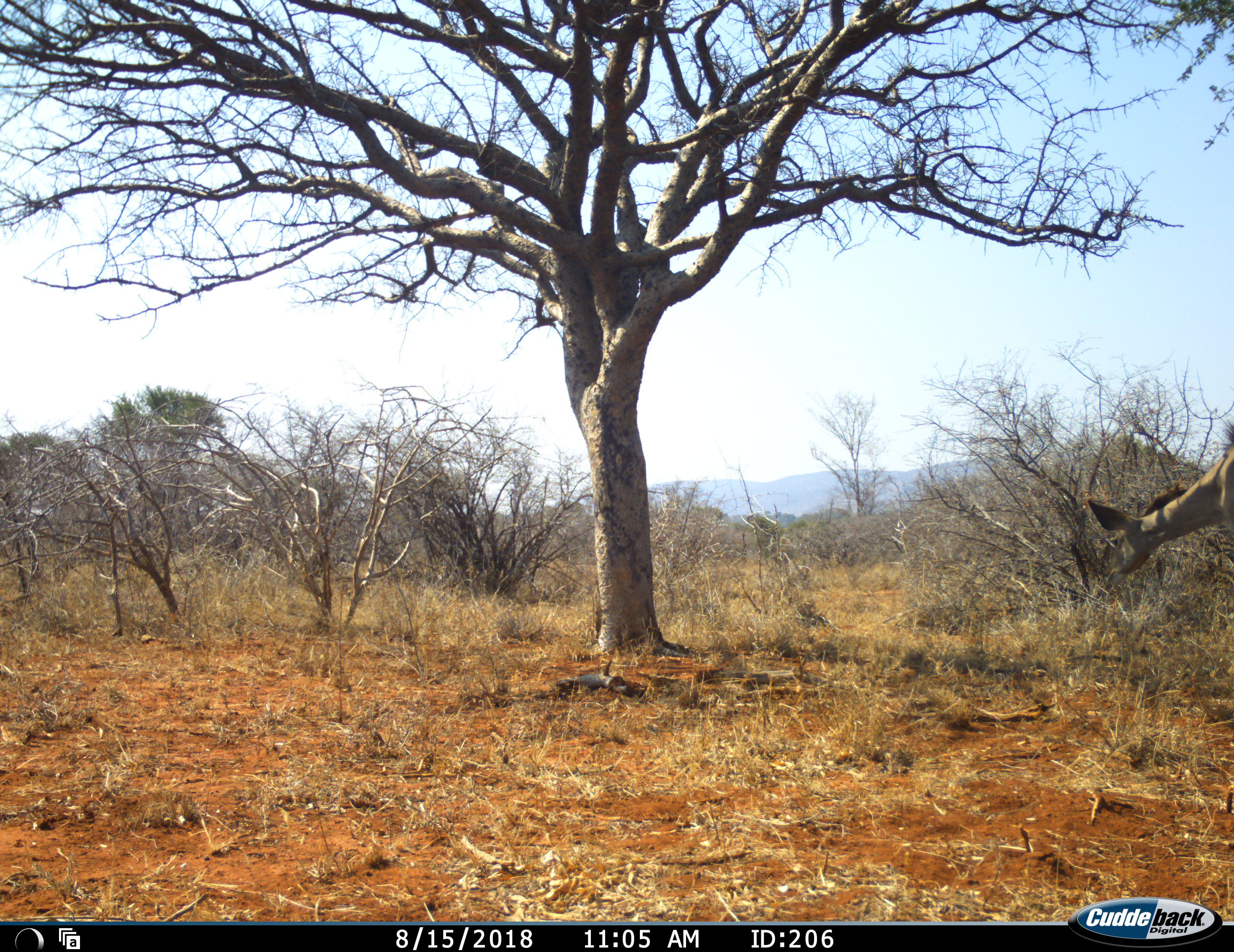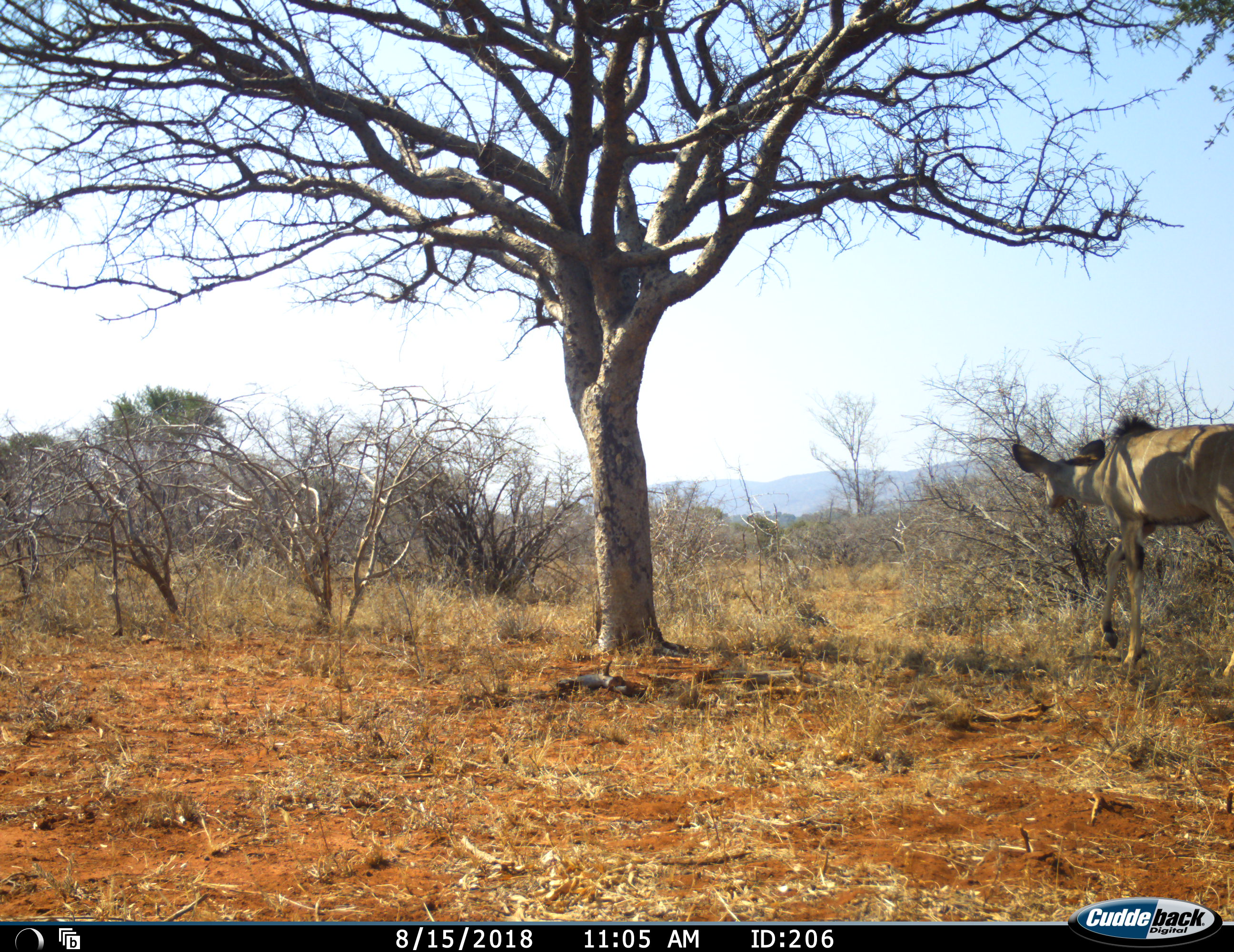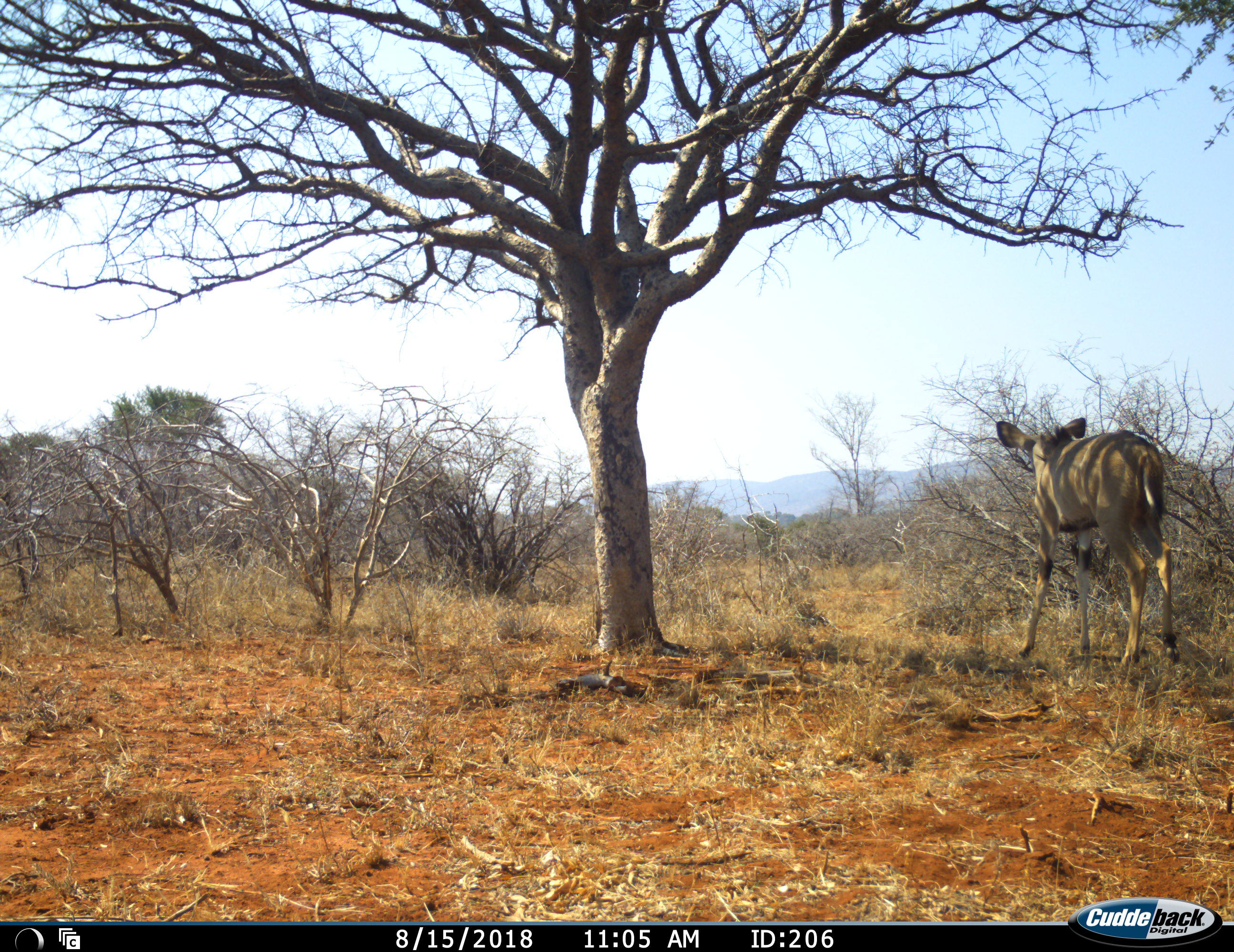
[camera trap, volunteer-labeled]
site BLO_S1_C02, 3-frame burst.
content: unidentified animal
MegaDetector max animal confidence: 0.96